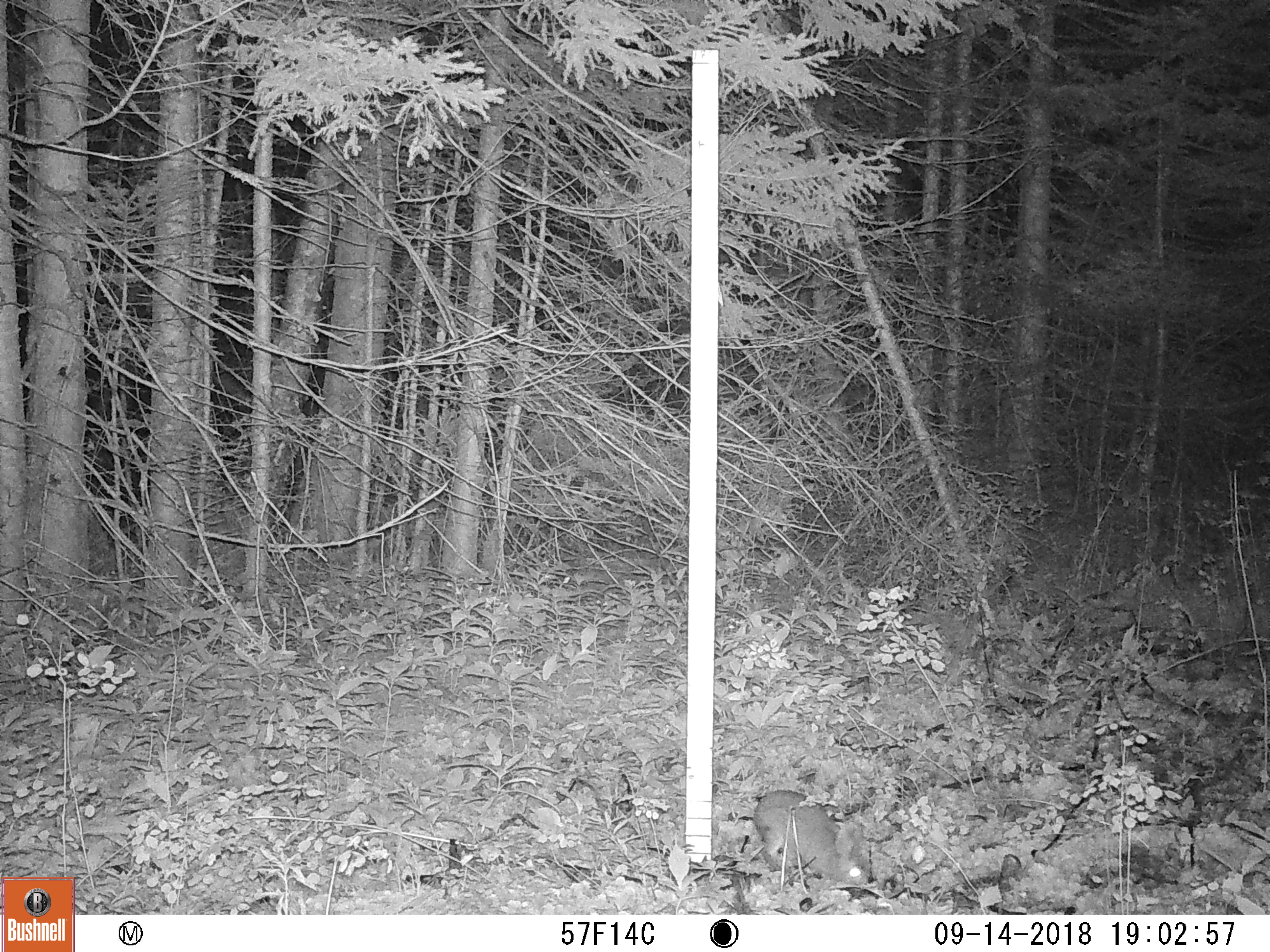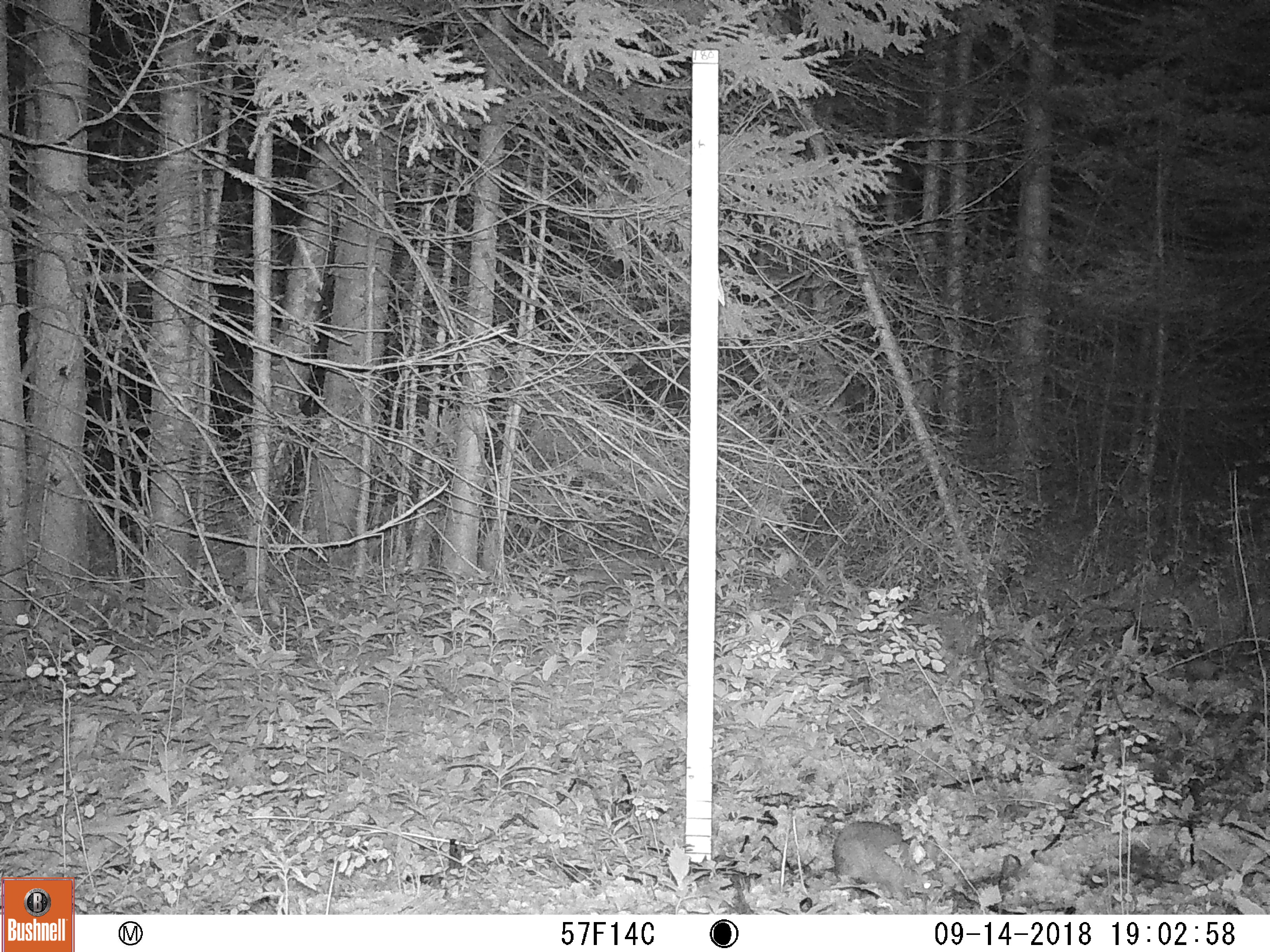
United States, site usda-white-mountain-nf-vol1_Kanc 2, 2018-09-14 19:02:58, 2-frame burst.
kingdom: Animalia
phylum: Chordata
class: Mammalia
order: Lagomorpha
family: Leporidae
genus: Lepus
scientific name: Lepus americanus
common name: snowshoe hare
Snowshoe hare (Lepus americanus).